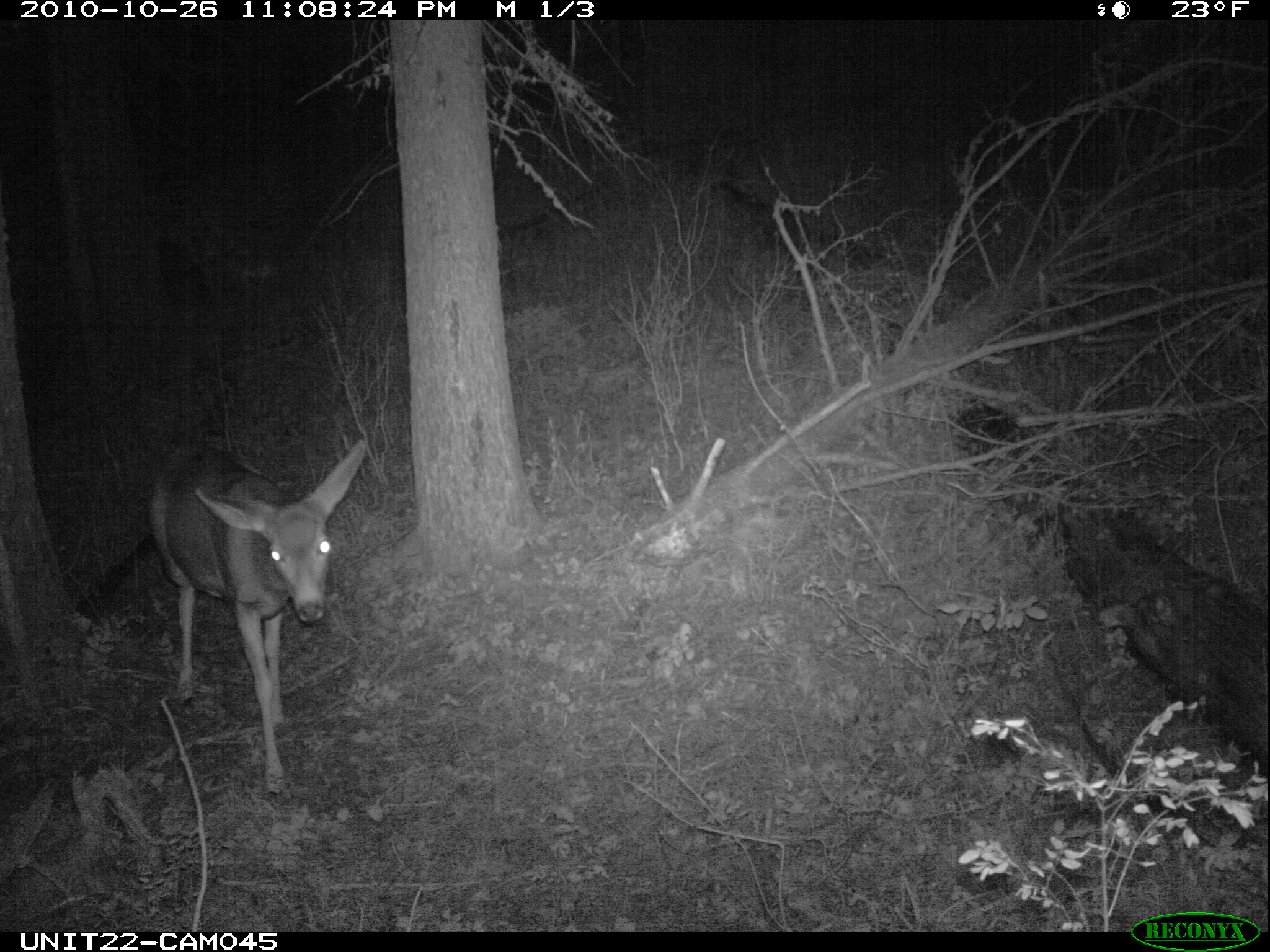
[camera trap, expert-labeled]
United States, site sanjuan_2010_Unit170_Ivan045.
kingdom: Animalia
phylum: Chordata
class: Mammalia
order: Artiodactyla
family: Cervidae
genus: Odocoileus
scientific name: Odocoileus hemionus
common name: mule deer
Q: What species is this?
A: Odocoileus hemionus (mule deer).